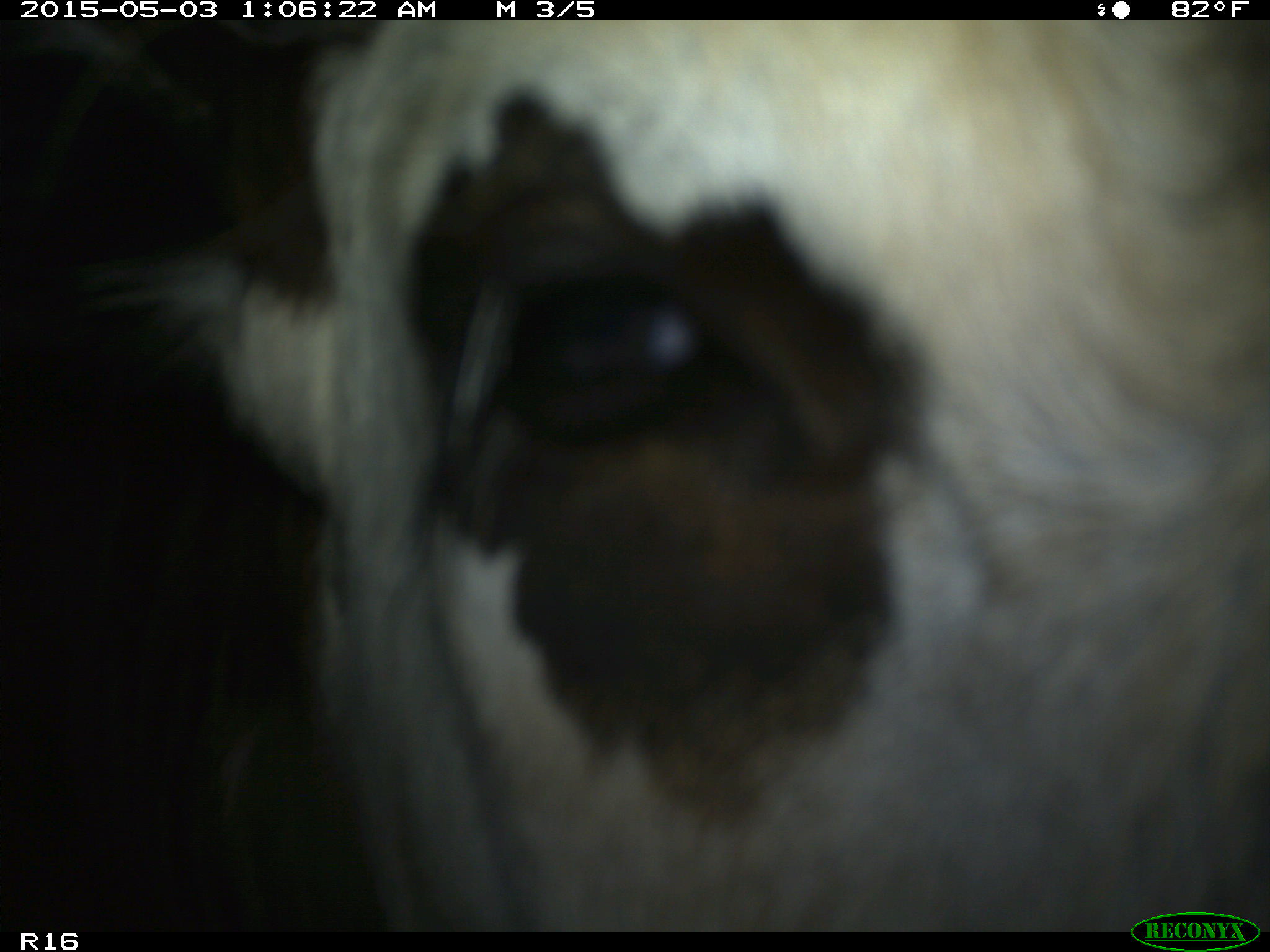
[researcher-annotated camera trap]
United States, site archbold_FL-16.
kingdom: Animalia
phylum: Chordata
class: Mammalia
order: Artiodactyla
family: Bovidae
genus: Bos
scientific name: Bos taurus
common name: domestic cow